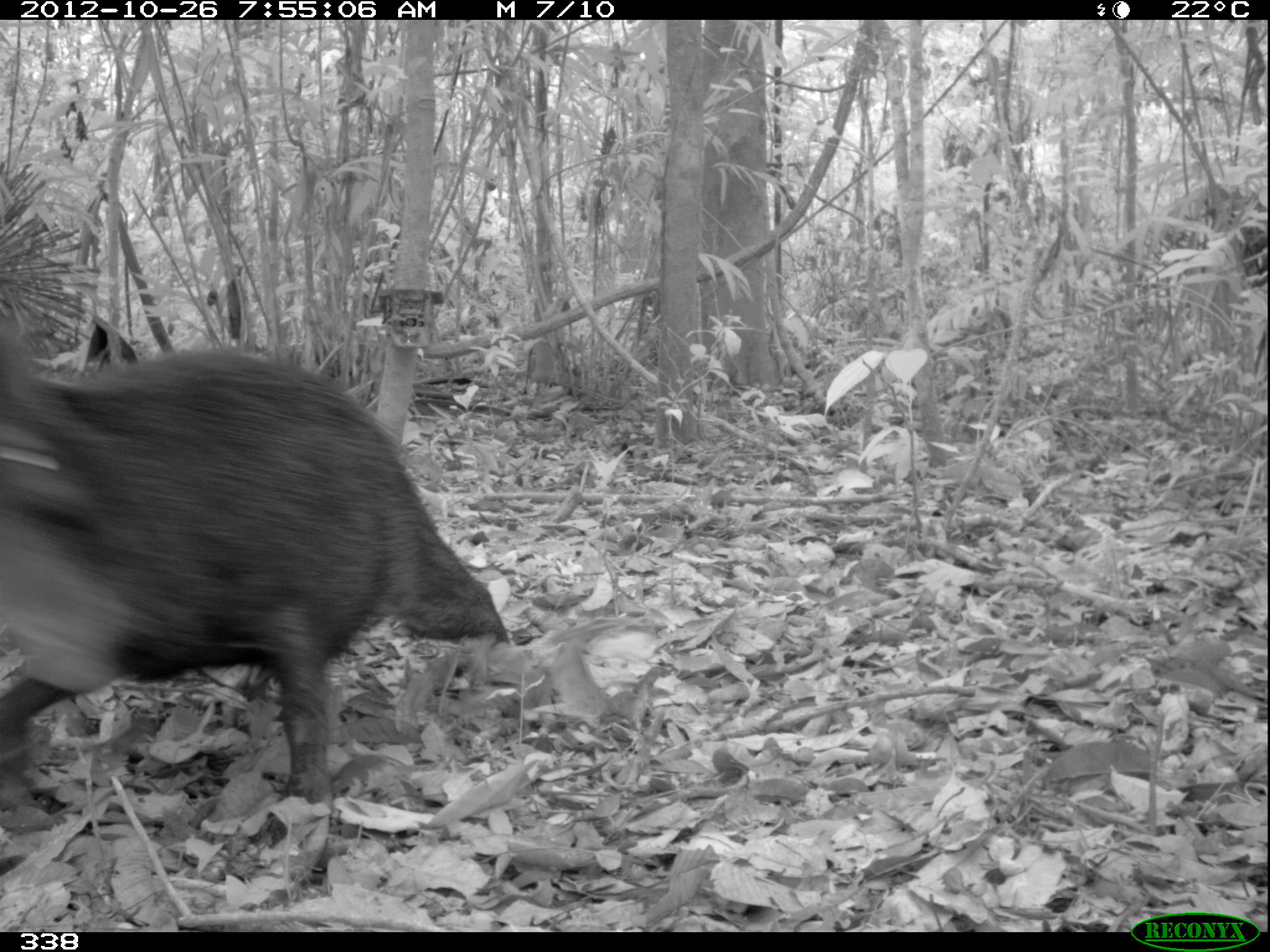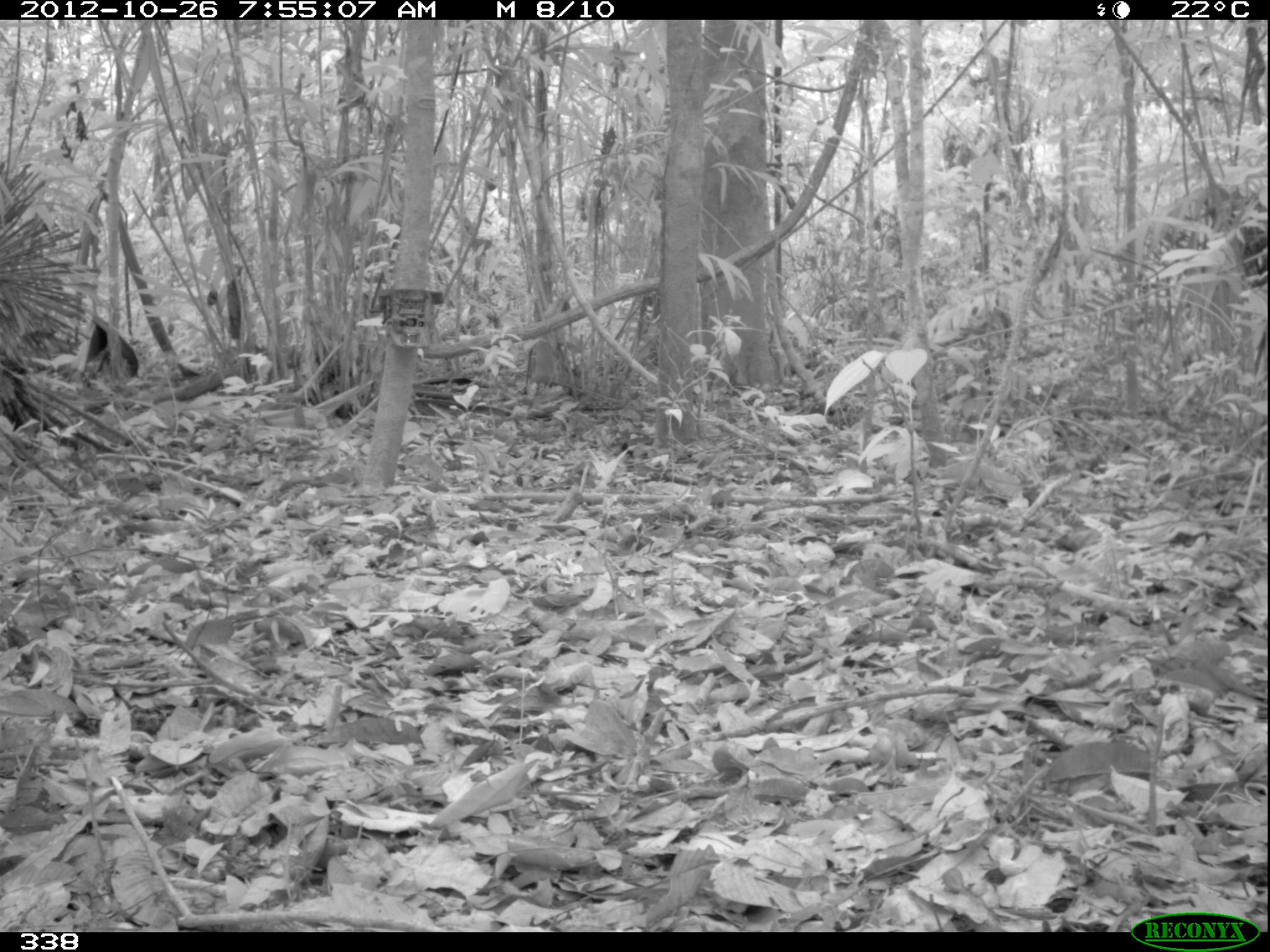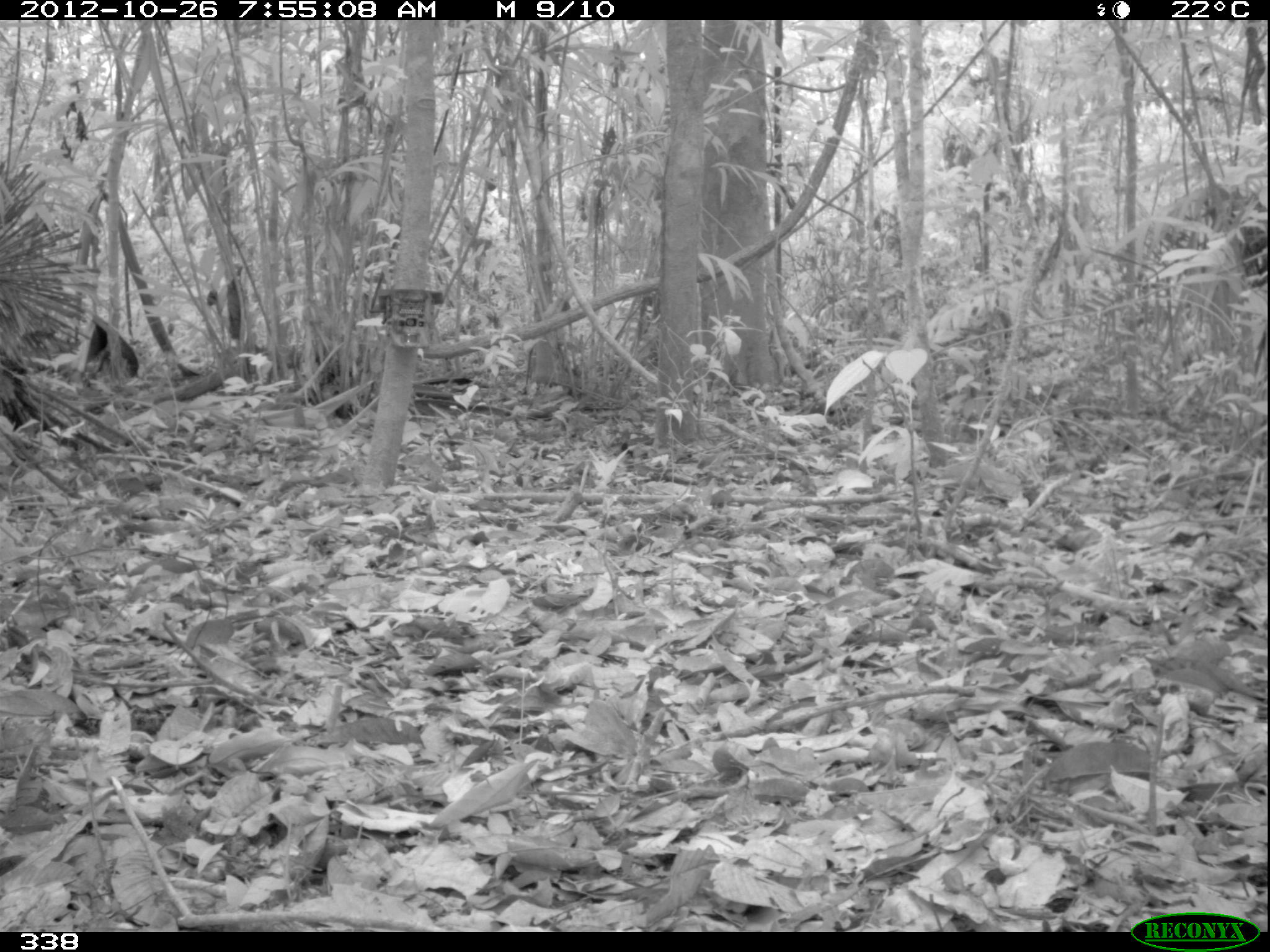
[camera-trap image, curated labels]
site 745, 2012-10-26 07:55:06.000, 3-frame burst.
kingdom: Animalia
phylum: Chordata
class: Mammalia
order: Artiodactyla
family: Tayassuidae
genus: Tayassu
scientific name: Tayassu pecari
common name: white-lipped peccary